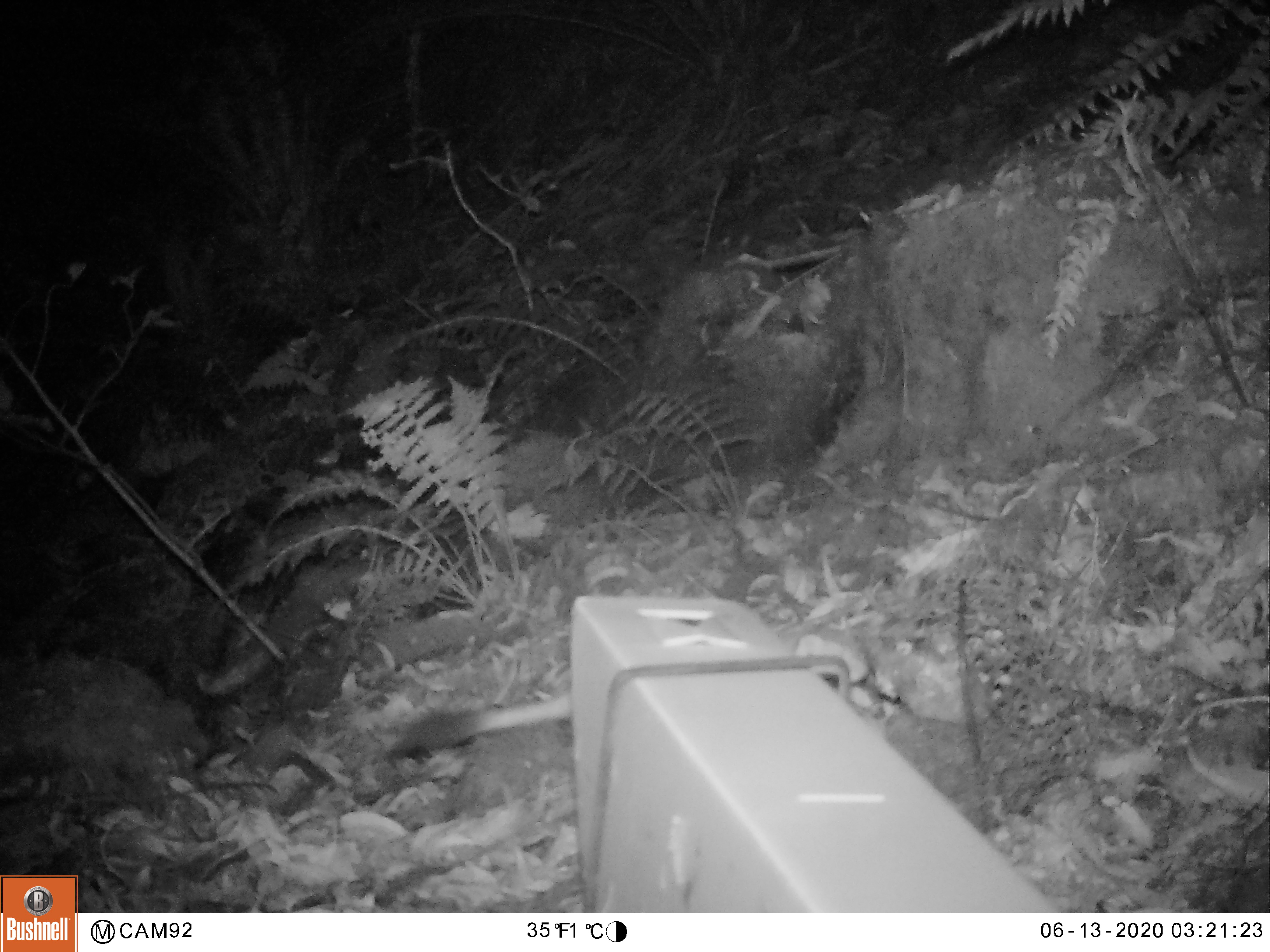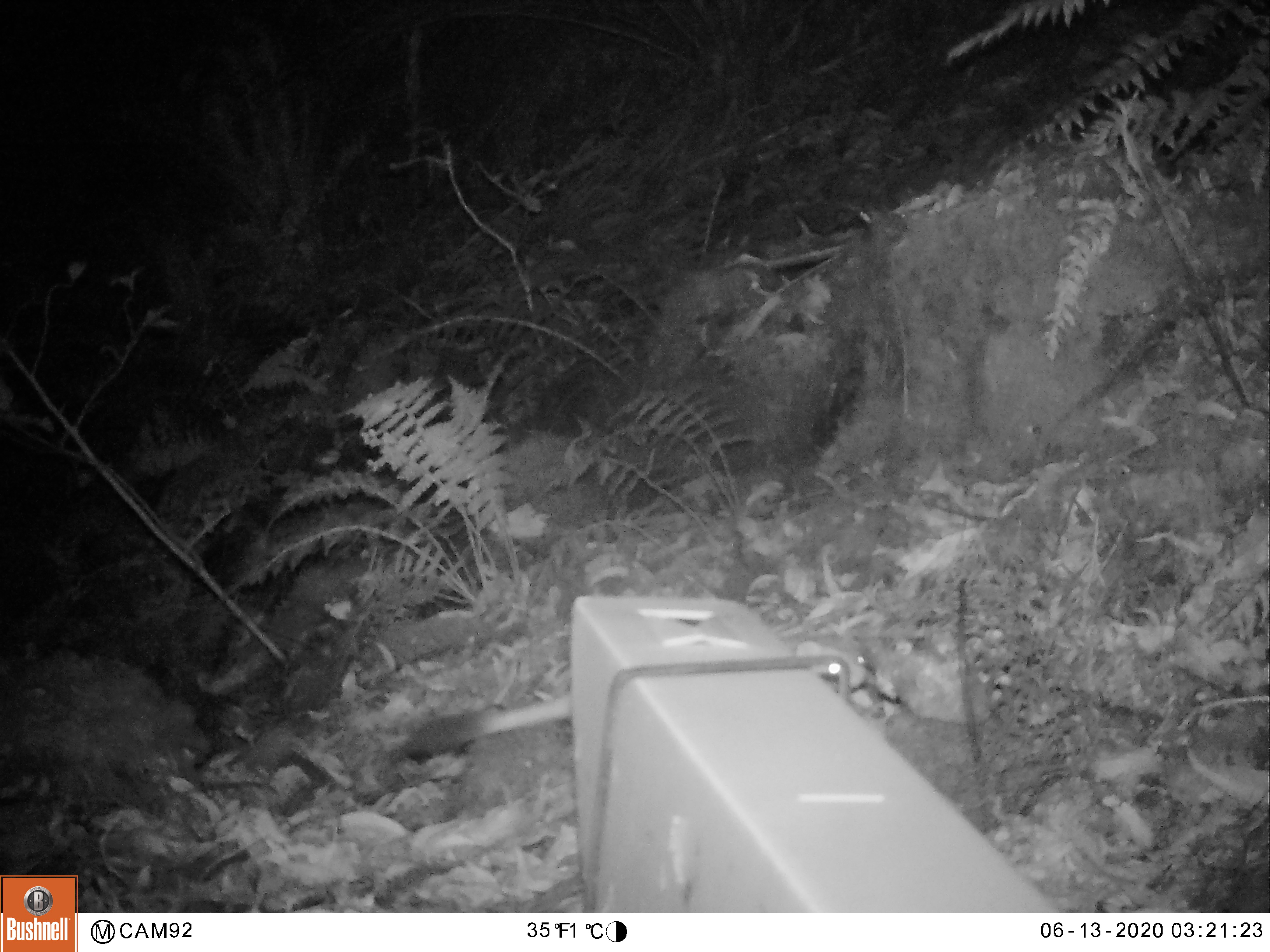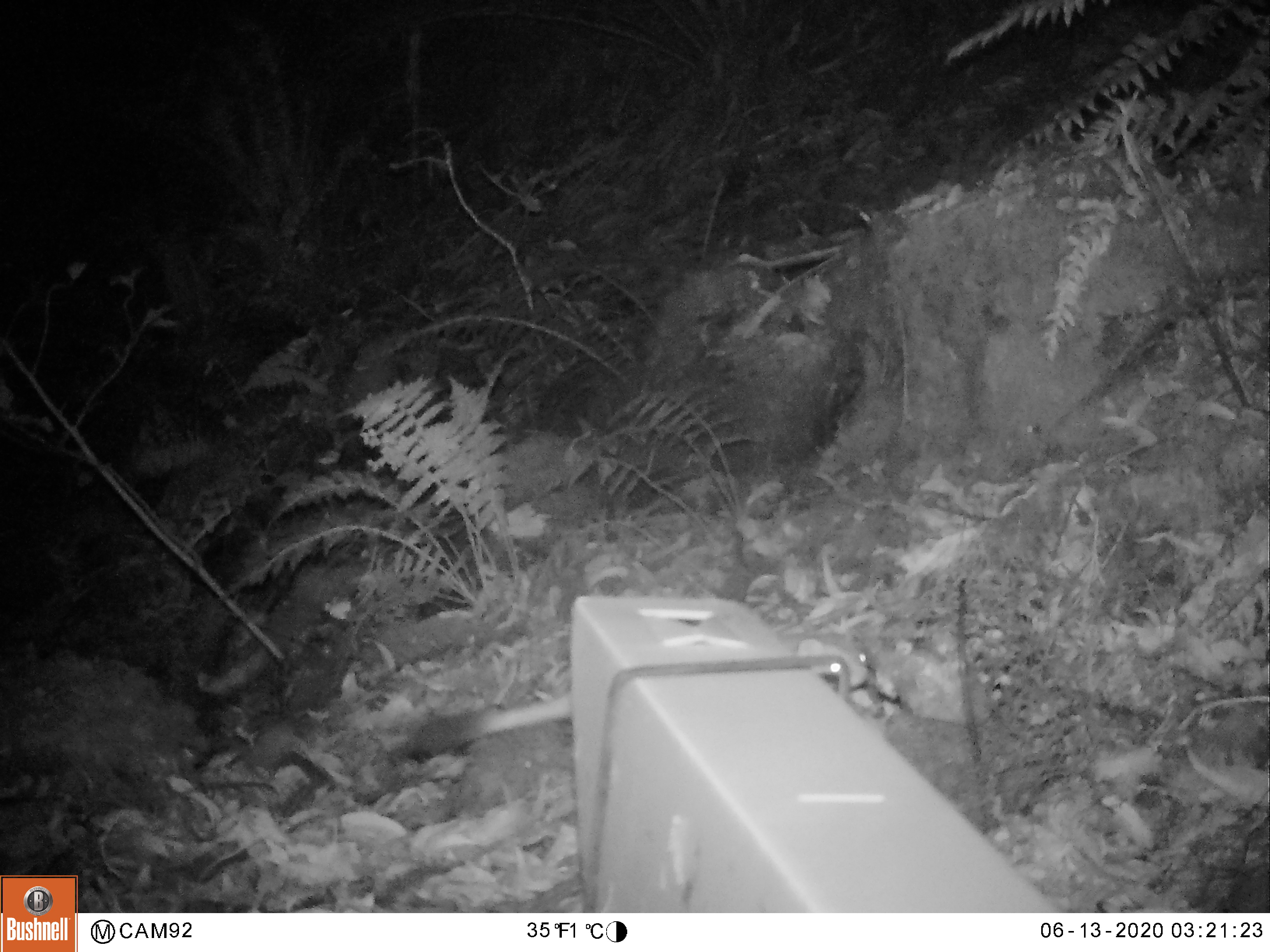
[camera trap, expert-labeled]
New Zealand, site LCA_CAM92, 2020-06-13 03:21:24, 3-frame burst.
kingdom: Animalia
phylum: Chordata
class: Mammalia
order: Carnivora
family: Mustelidae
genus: Mustela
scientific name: Mustela erminea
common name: stoat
Stoat (Mustela erminea).